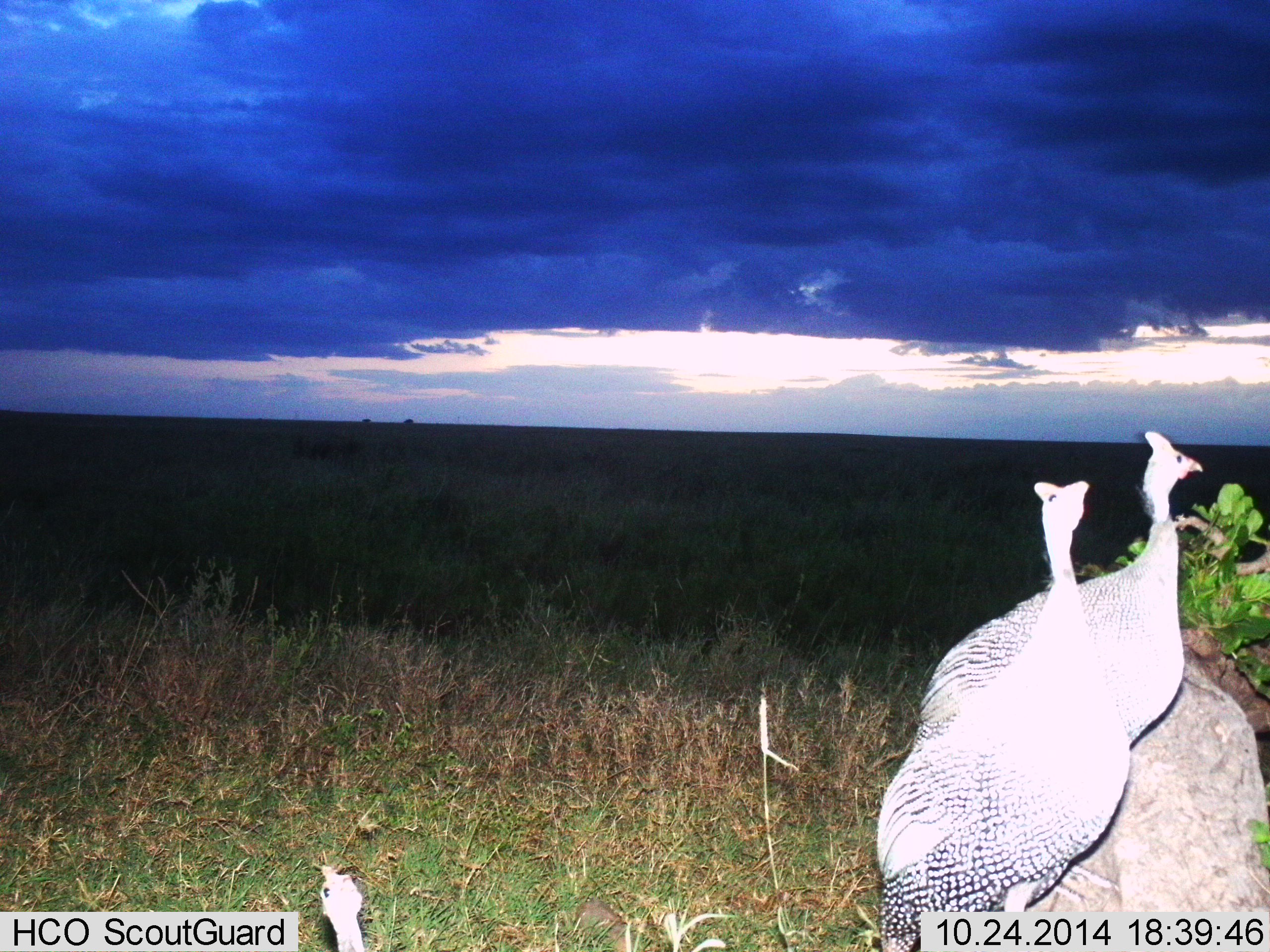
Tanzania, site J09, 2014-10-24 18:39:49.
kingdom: Animalia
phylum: Chordata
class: Aves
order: Galliformes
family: Numididae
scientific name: Numididae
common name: guinea fowl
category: guineafowl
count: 2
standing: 90%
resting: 20%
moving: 0%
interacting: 0%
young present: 0%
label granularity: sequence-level